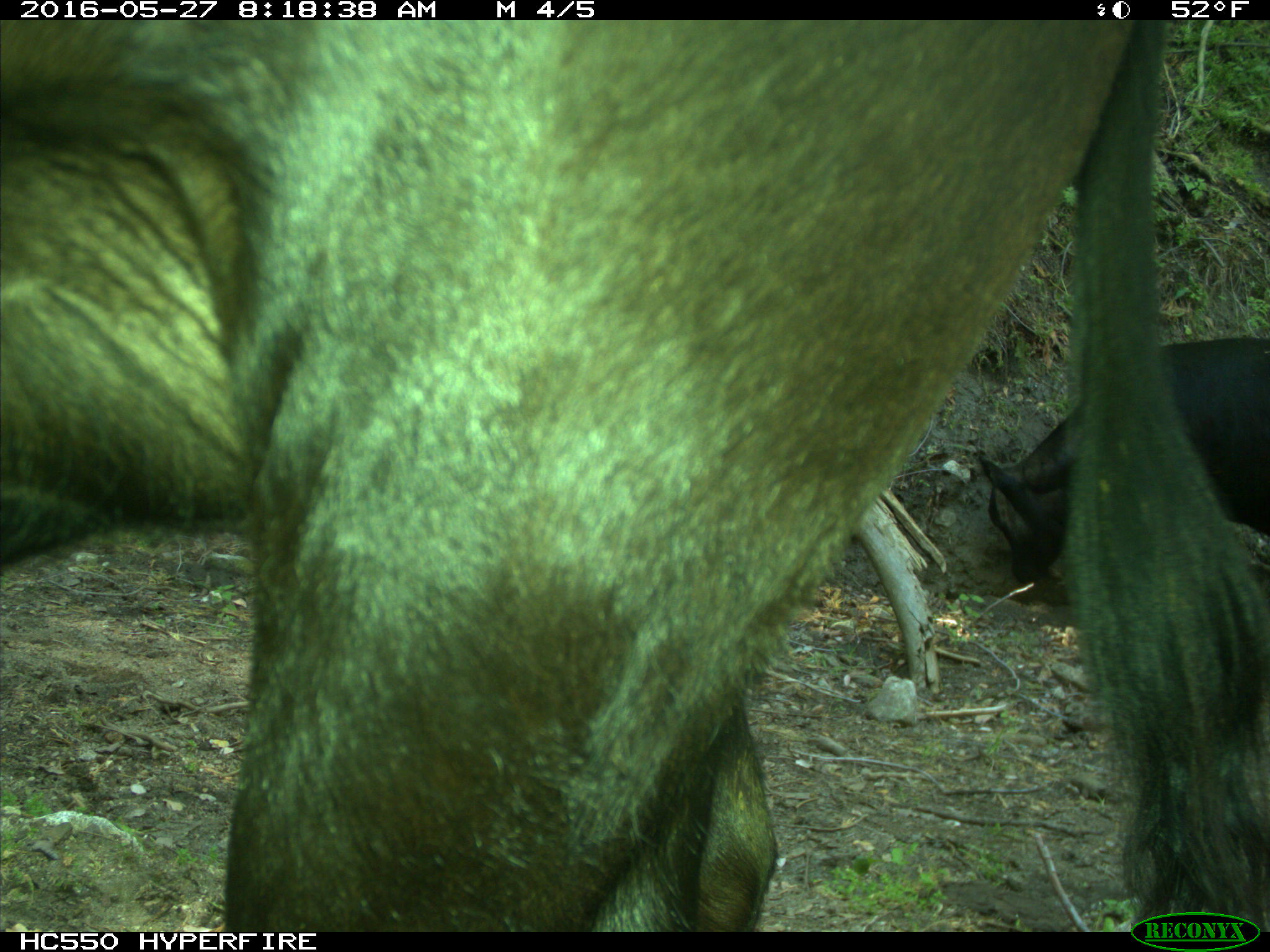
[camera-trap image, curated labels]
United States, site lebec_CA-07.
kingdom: Animalia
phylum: Chordata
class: Mammalia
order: Artiodactyla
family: Bovidae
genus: Bos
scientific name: Bos taurus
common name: domestic cow